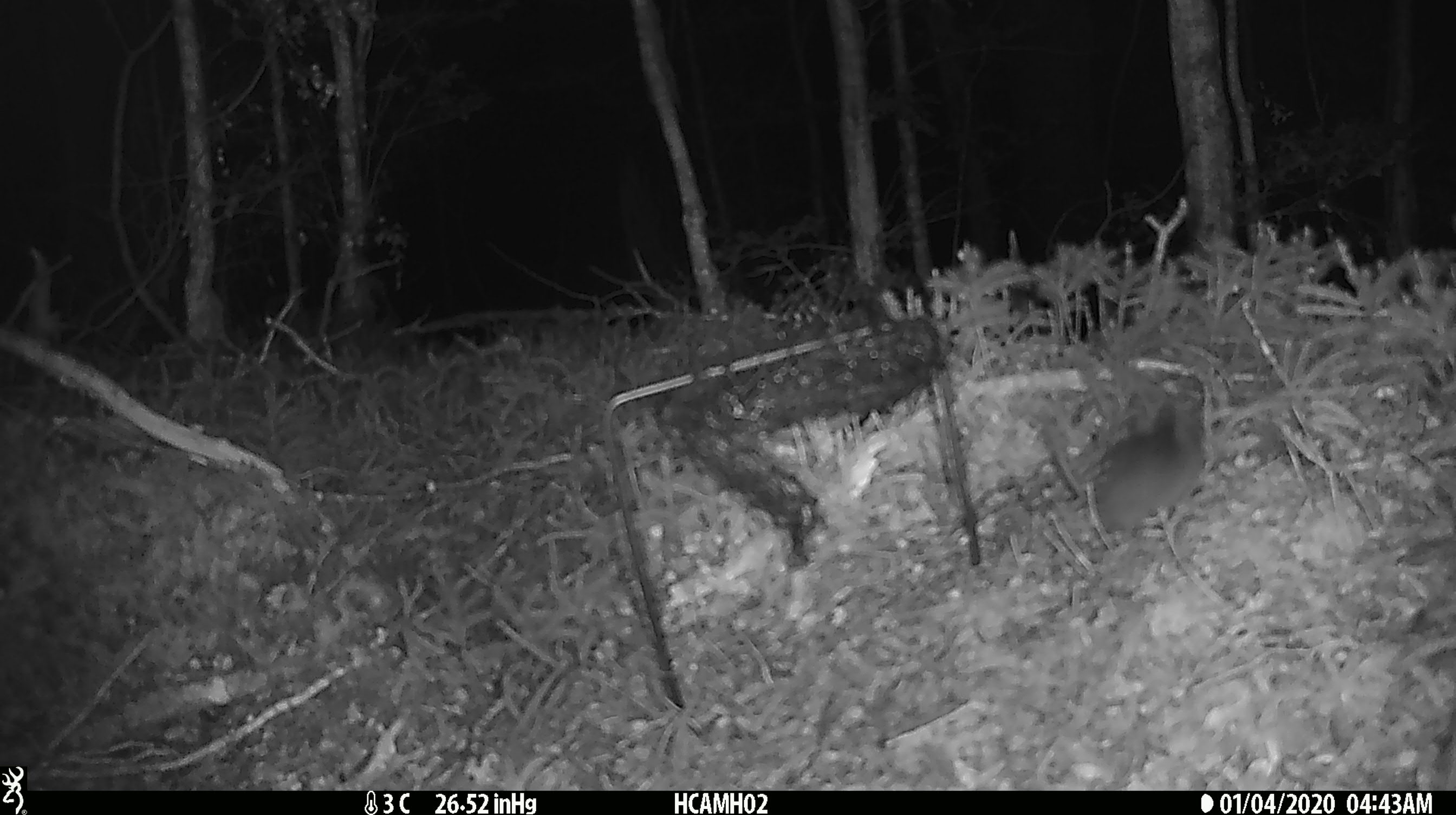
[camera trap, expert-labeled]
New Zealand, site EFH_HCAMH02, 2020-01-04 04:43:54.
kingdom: Animalia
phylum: Chordata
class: Mammalia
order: Rodentia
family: Muridae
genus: Mus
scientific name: Mus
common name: mouse